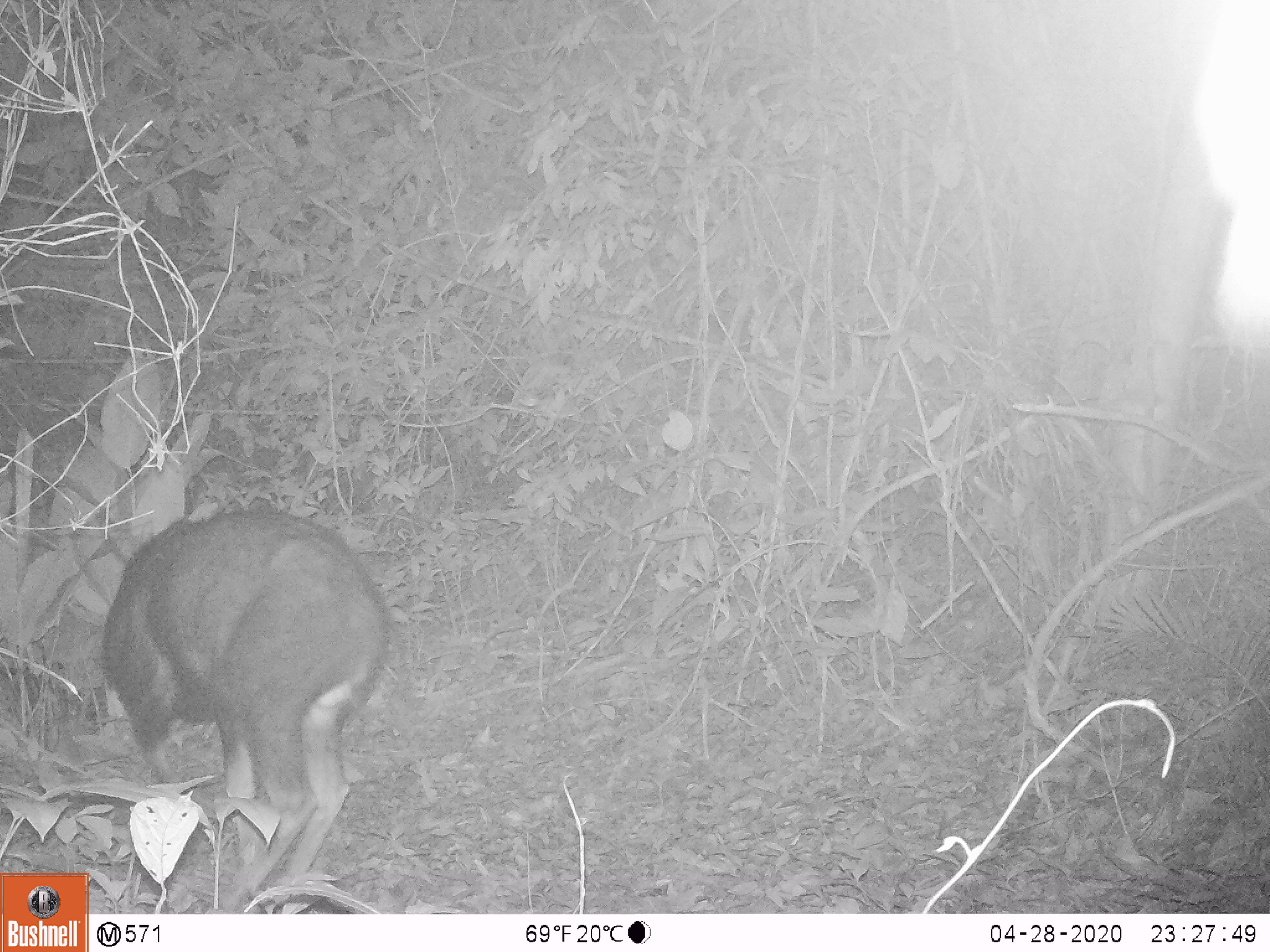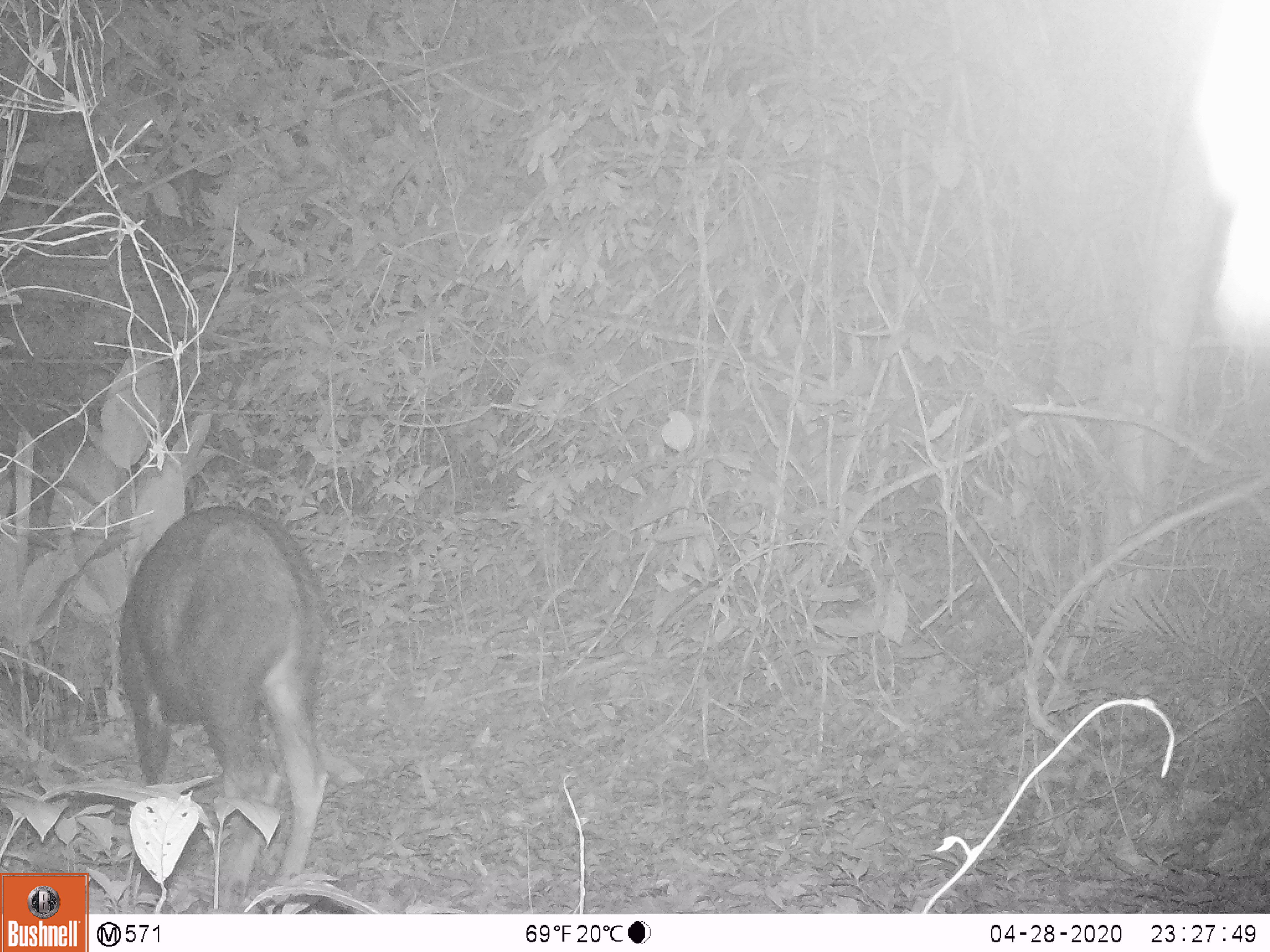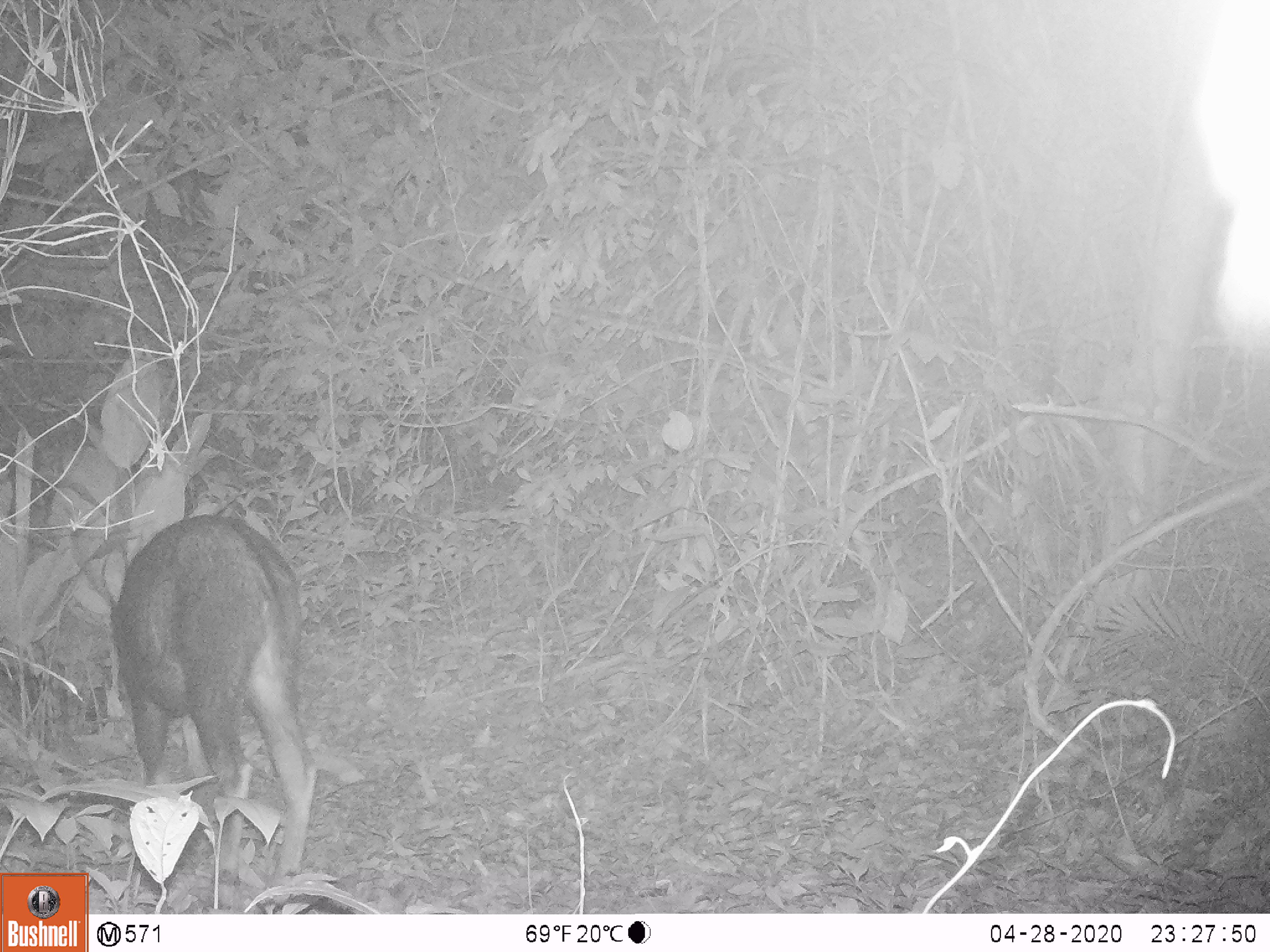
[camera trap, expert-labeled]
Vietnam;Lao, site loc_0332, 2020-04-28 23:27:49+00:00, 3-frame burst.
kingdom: Animalia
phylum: Chordata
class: Mammalia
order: Artiodactyla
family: Bovidae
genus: Capricornis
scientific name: Capricornis sumatraensis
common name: chinese serow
Chinese serow (Capricornis sumatraensis). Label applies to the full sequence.